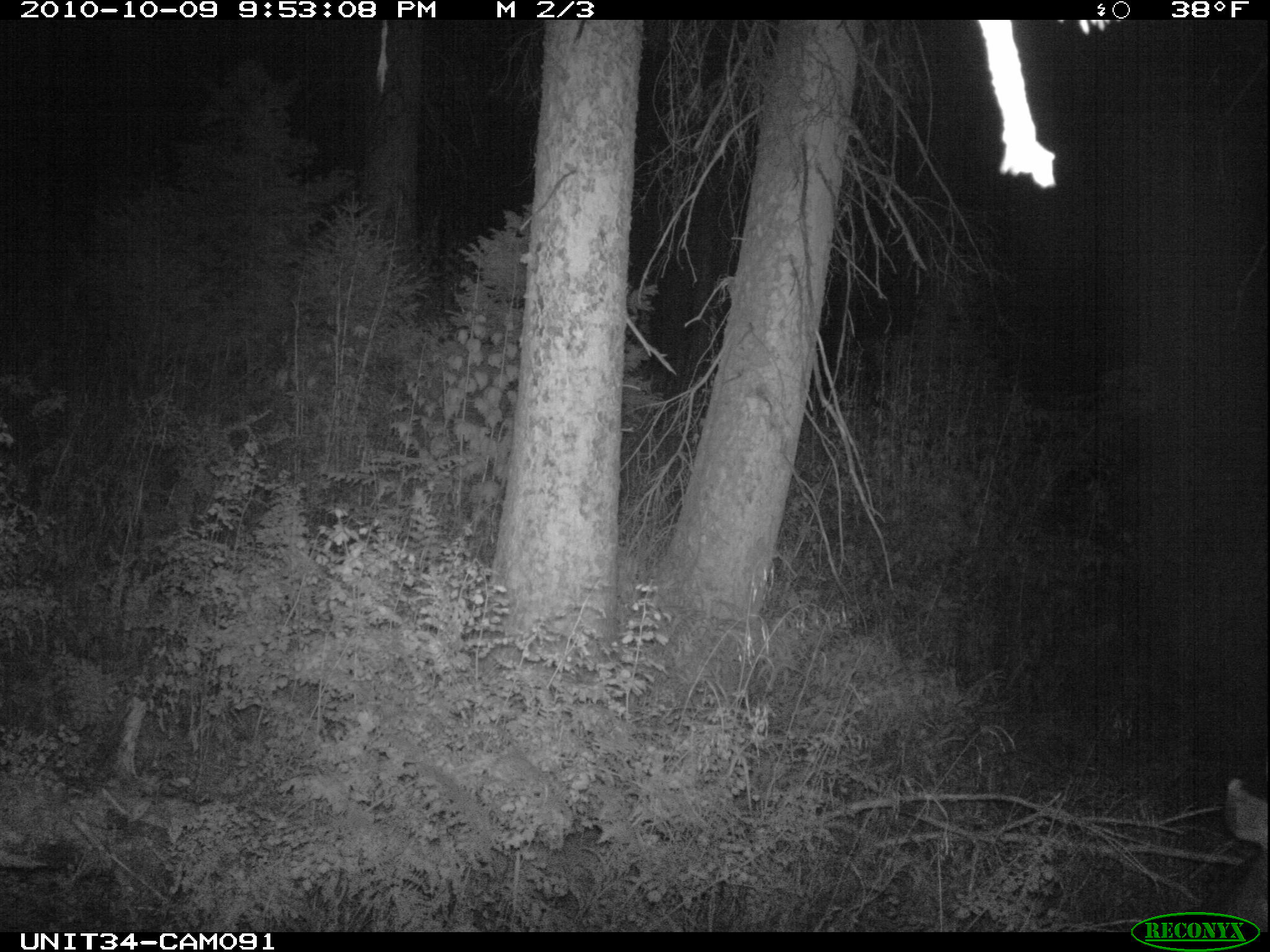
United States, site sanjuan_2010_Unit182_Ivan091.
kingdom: Animalia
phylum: Chordata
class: Mammalia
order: Artiodactyla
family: Cervidae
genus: Odocoileus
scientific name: Odocoileus hemionus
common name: mule deer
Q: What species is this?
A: Odocoileus hemionus (mule deer).